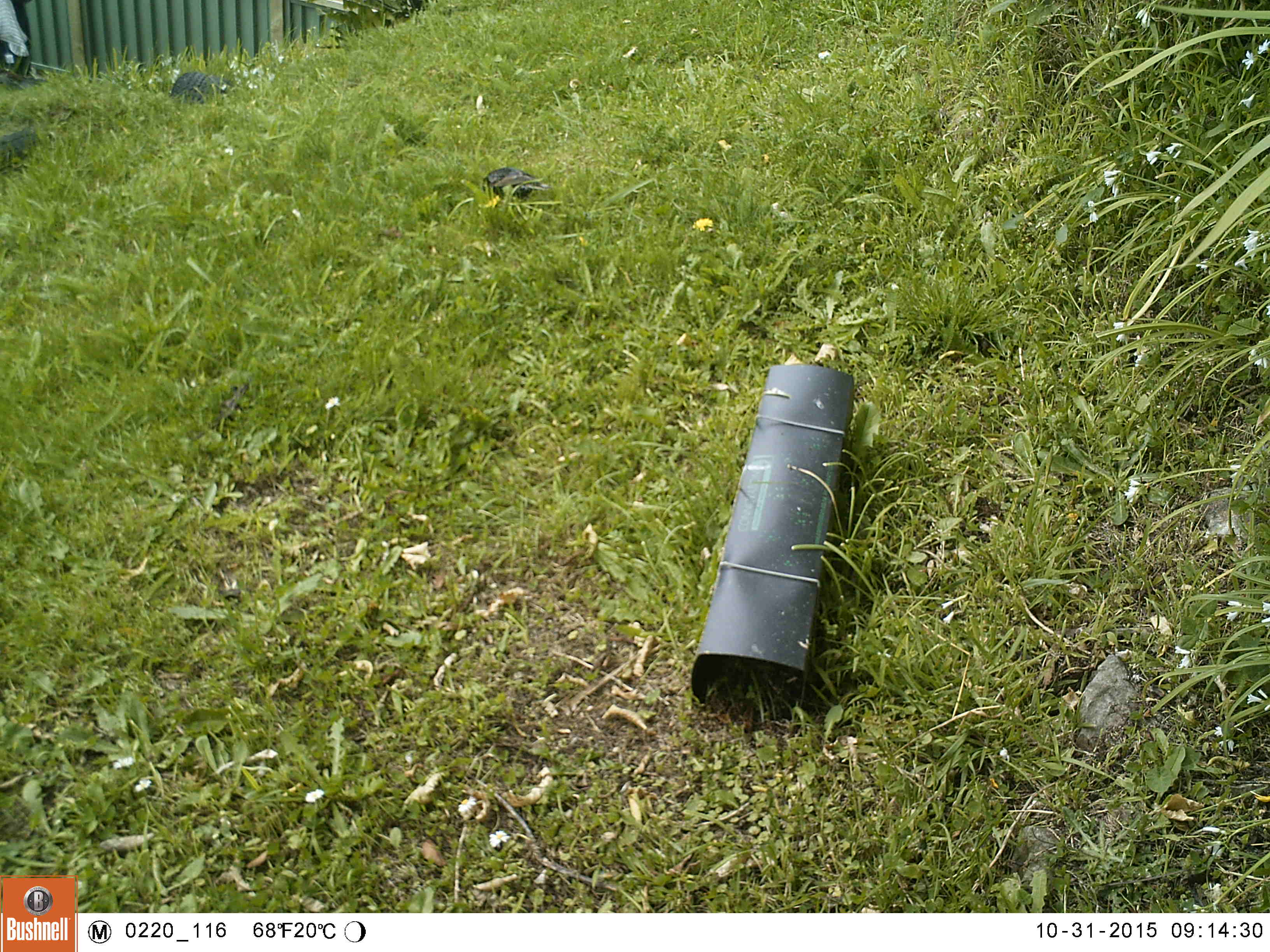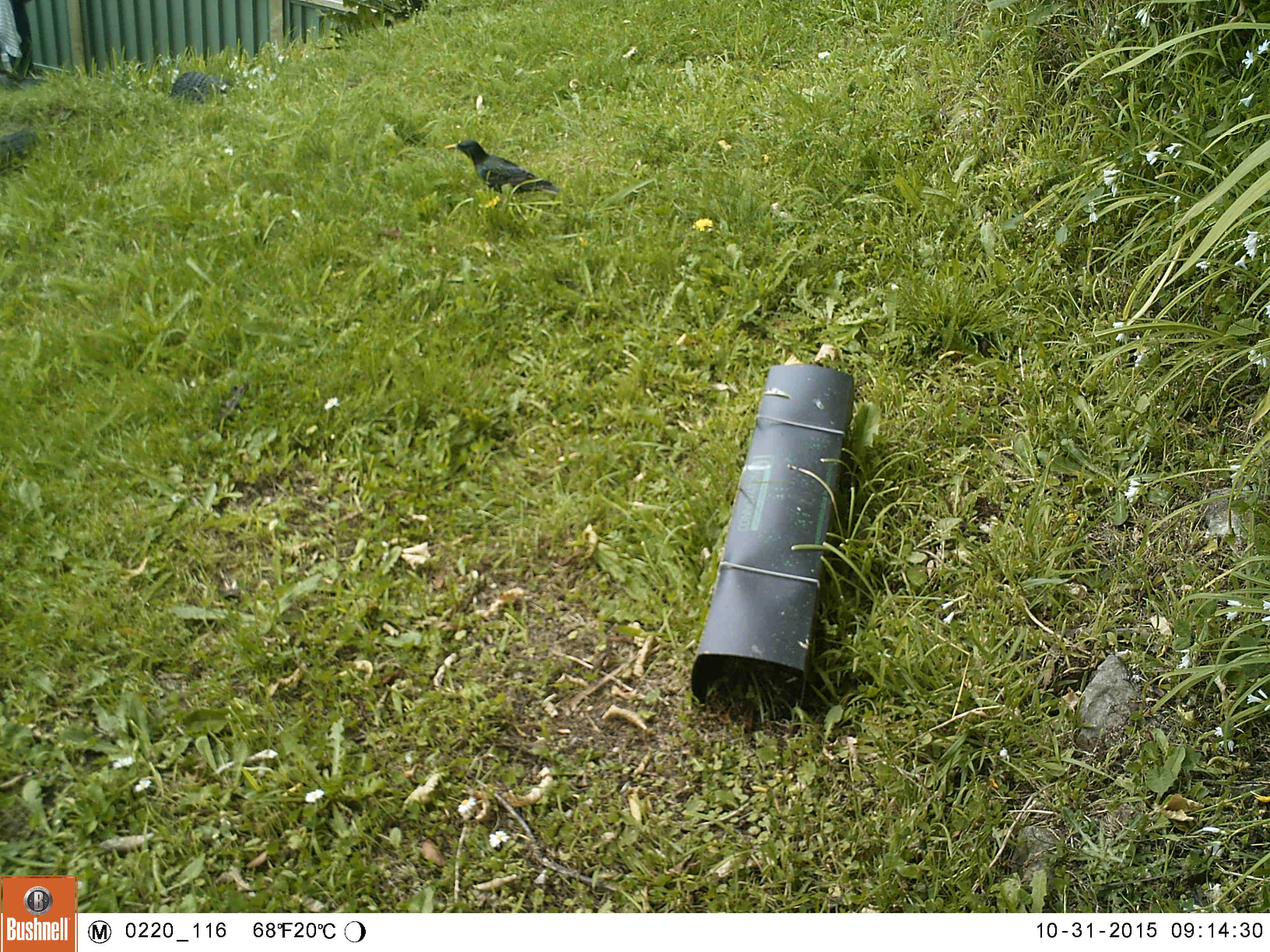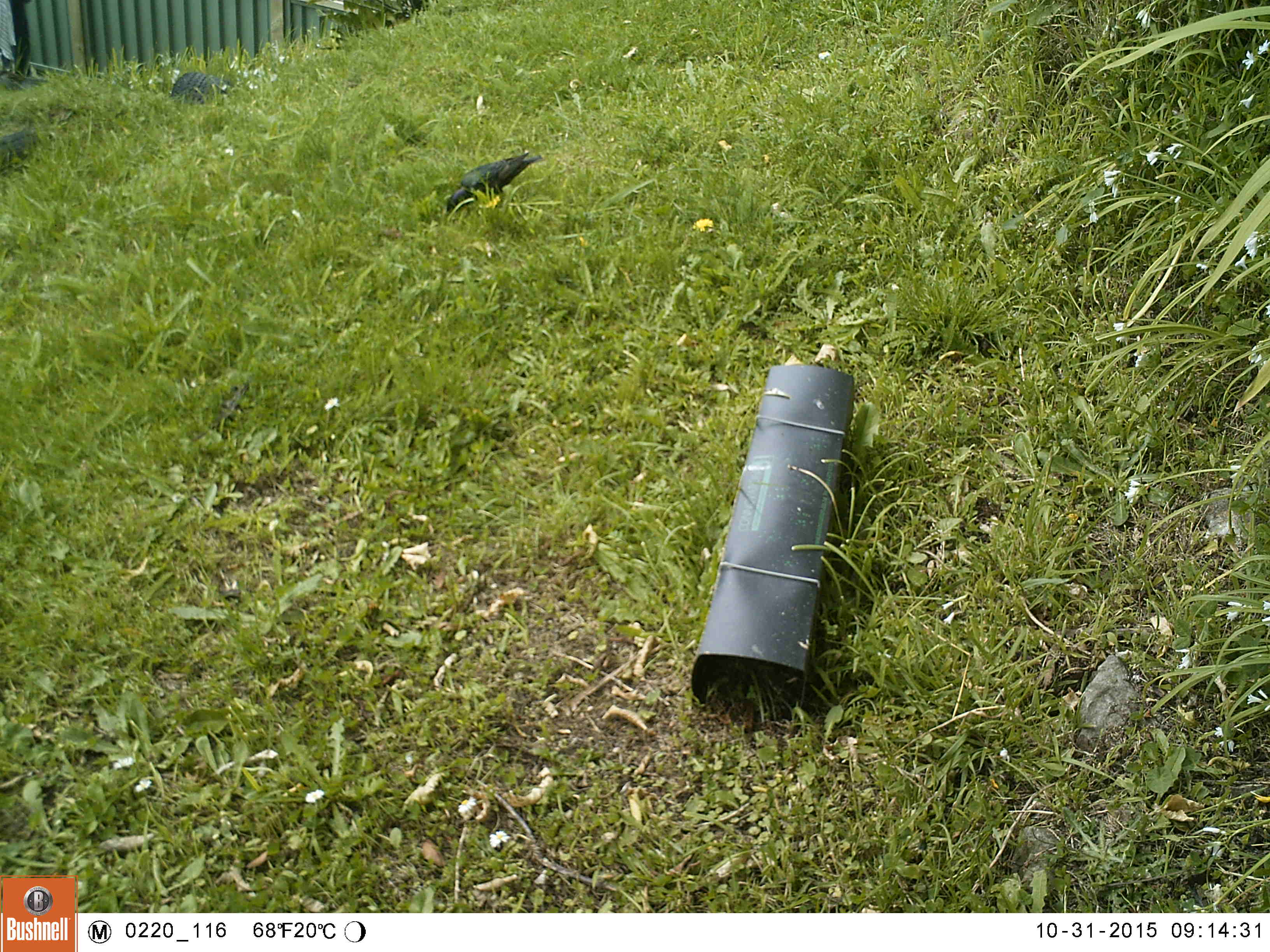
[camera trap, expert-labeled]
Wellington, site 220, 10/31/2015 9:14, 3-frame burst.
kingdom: Animalia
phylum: Chordata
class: Aves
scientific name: Aves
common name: bird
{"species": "bird (Aves)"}